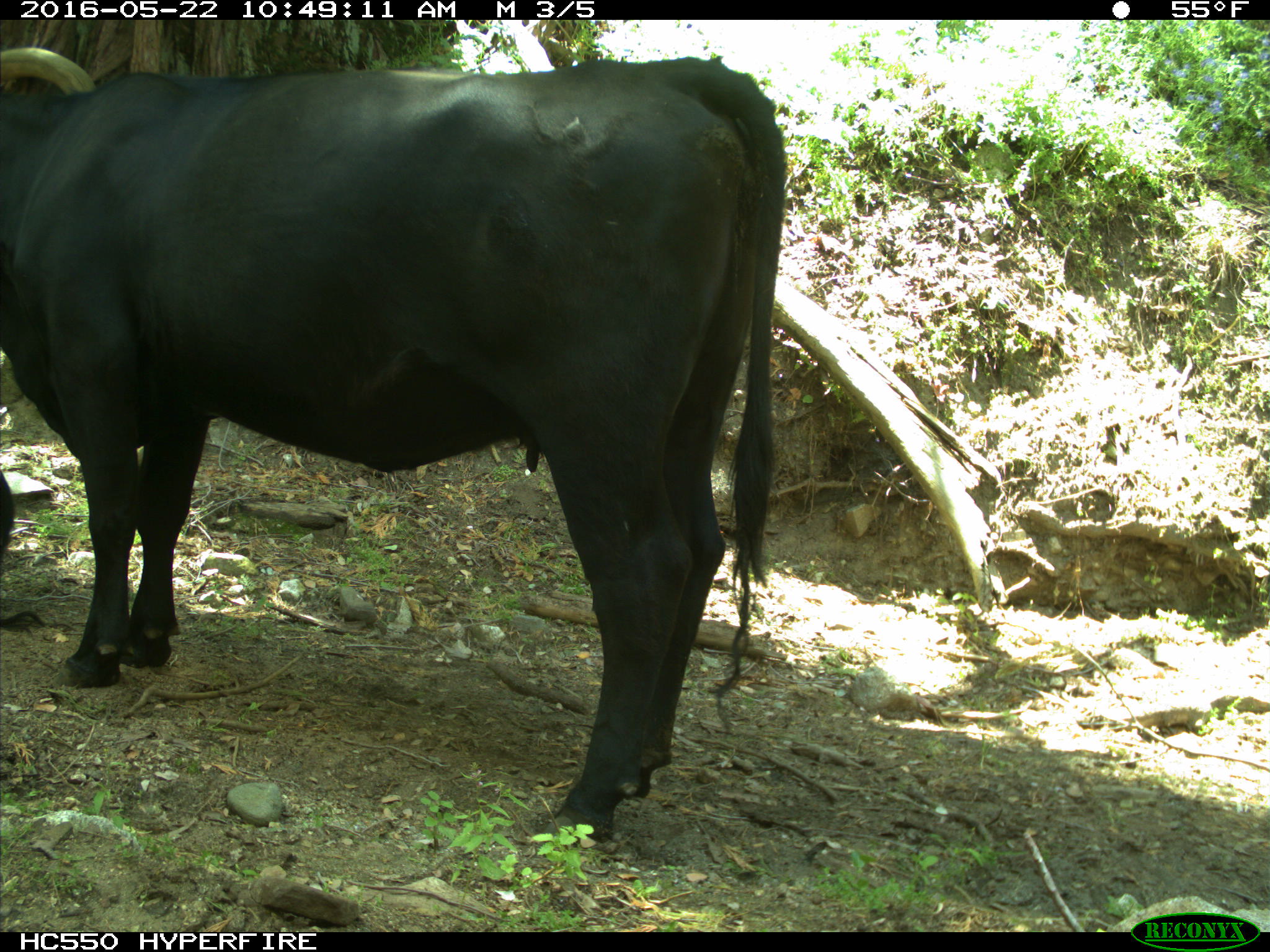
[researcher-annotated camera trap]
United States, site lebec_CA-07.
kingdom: Animalia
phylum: Chordata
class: Mammalia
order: Artiodactyla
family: Bovidae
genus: Bos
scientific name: Bos taurus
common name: domestic cow